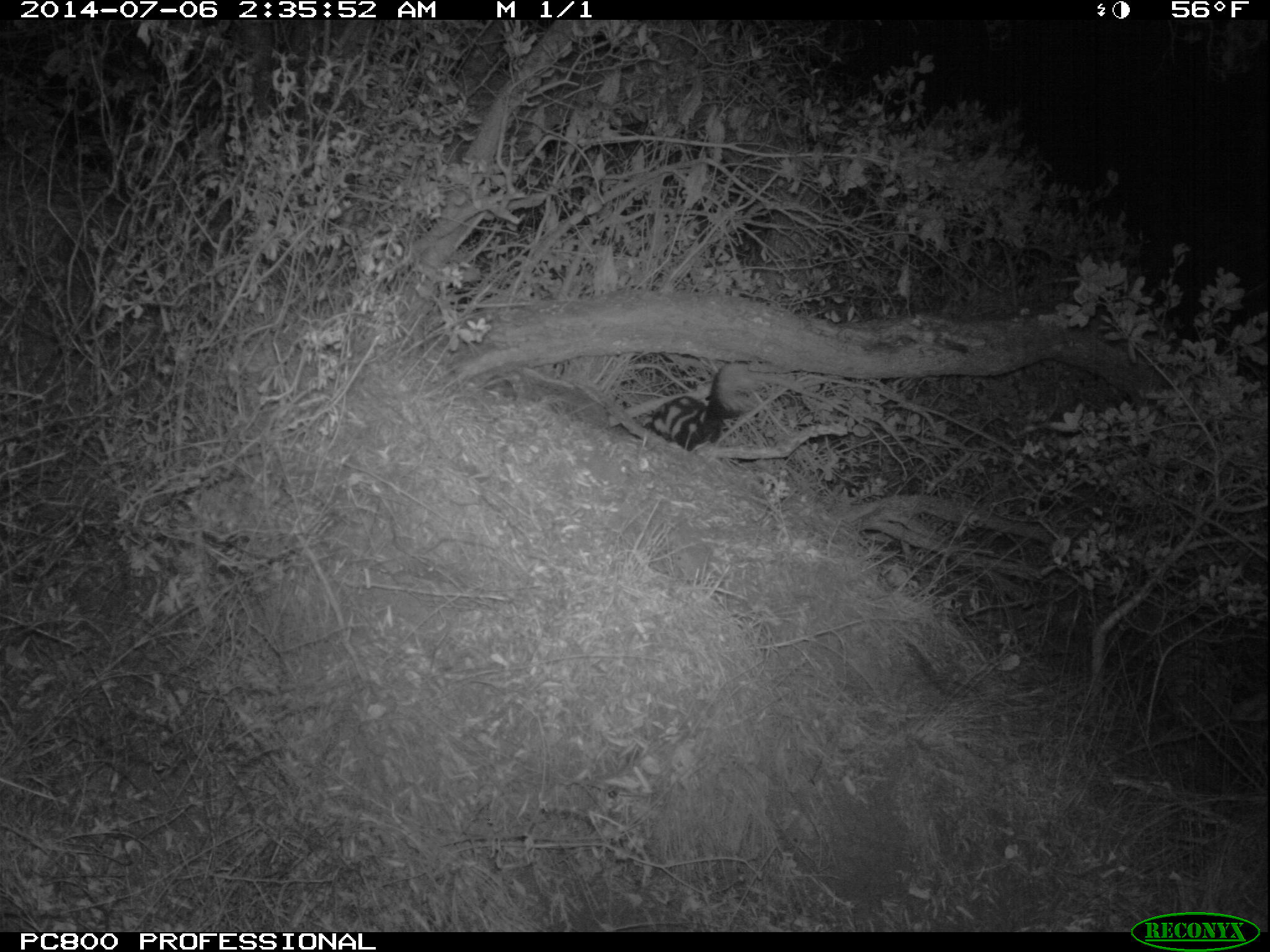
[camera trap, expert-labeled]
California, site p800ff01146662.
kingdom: Animalia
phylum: Chordata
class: Mammalia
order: Carnivora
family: Mephitidae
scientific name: Mephitidae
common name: skunk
Skunk (Mephitidae).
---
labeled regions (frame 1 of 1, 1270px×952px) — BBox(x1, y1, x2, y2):
skunk: BBox(643, 363, 754, 451)